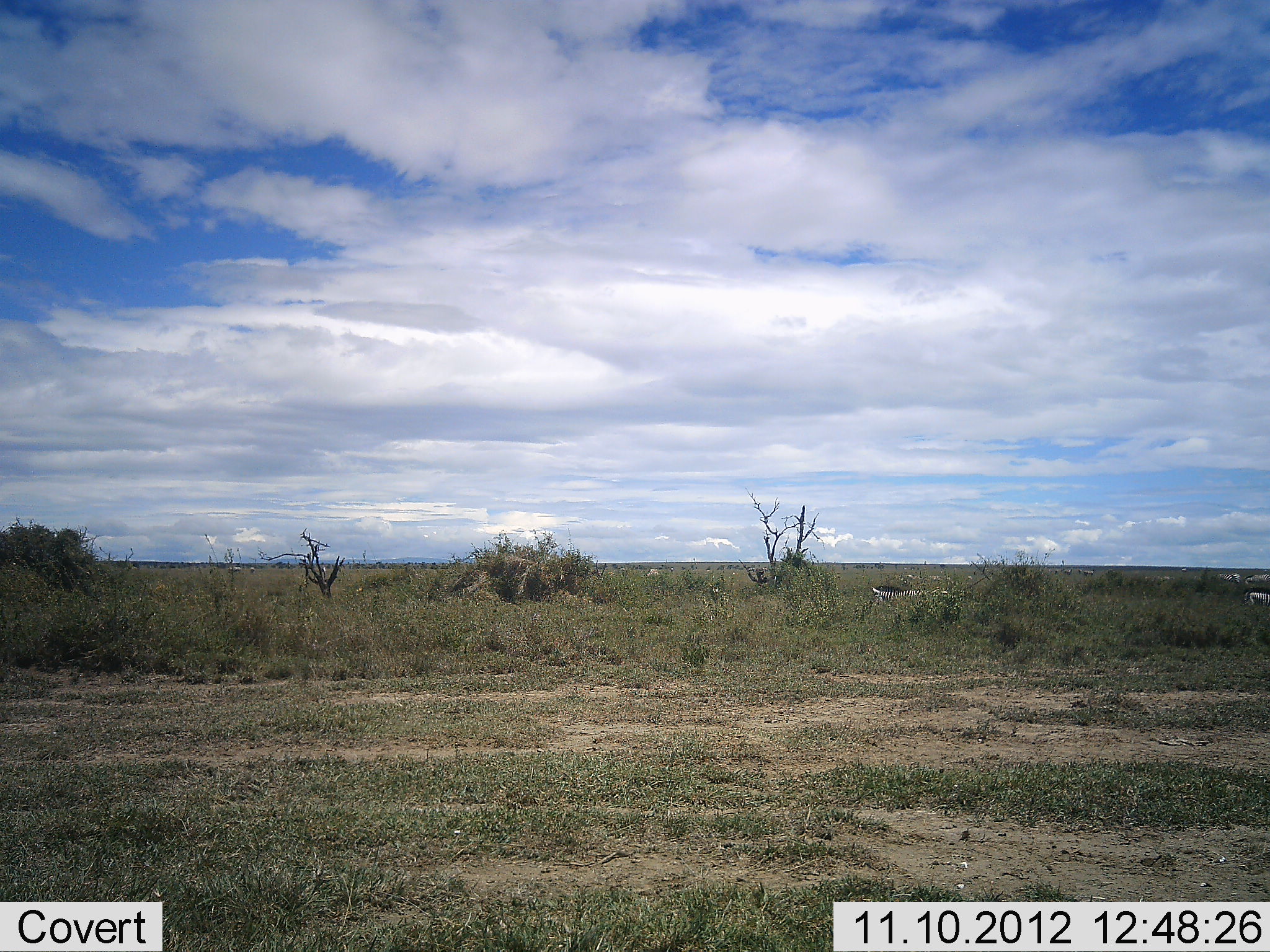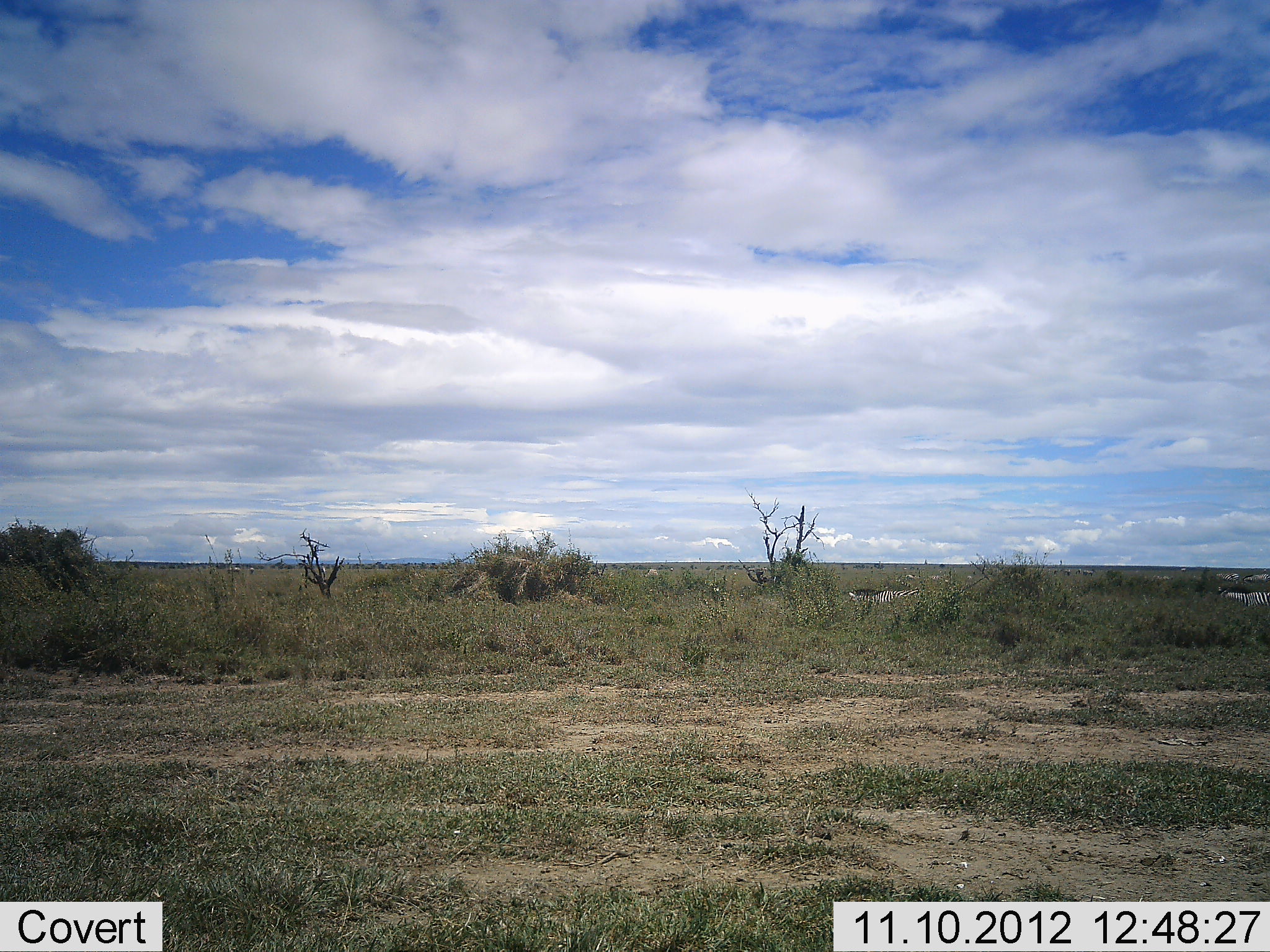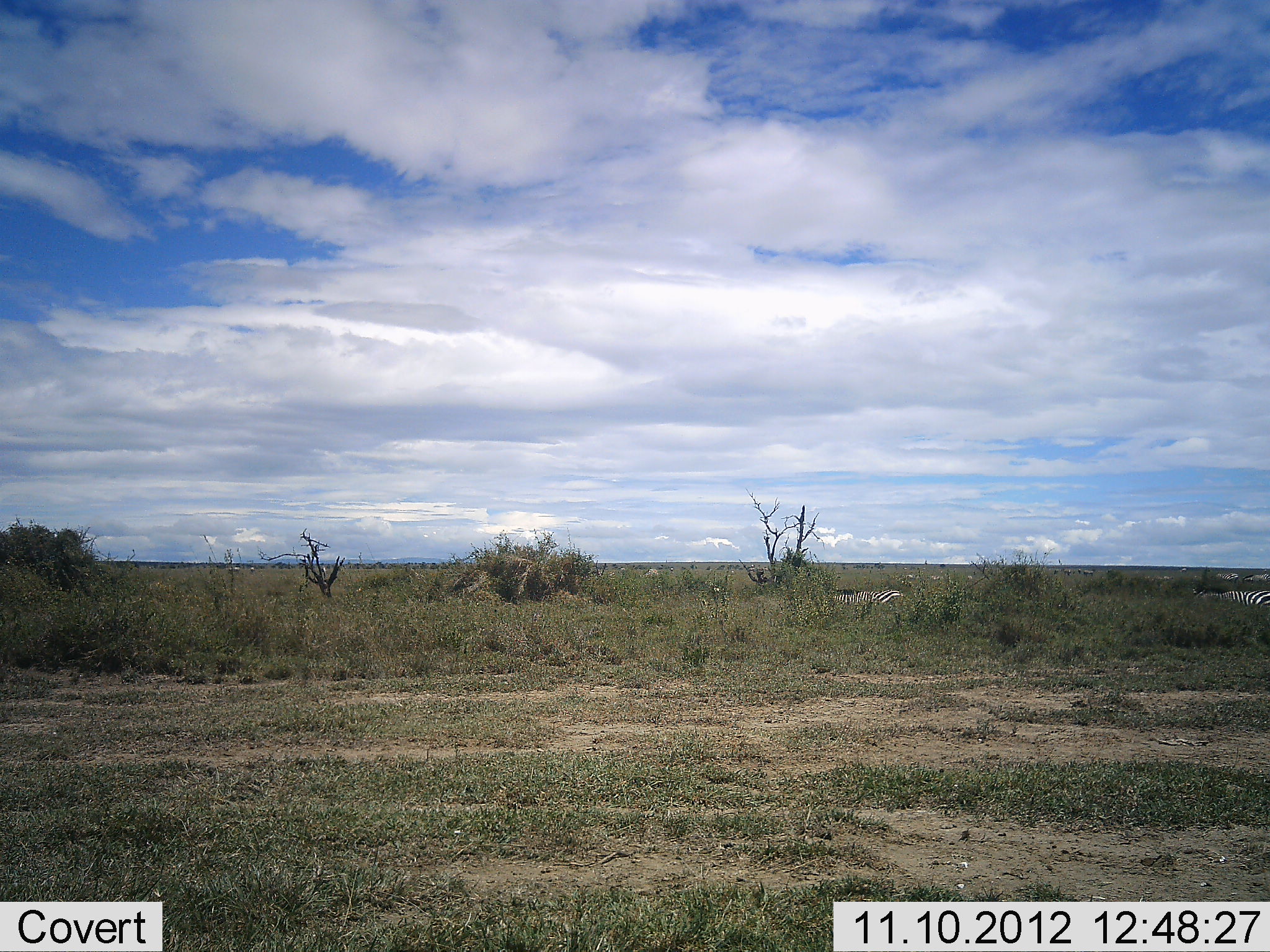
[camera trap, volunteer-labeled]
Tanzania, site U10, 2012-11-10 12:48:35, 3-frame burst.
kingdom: Animalia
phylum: Chordata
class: Mammalia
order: Perissodactyla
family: Equidae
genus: Equus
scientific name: Equus quagga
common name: plains zebra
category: zebra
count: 2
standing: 9%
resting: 0%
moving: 100%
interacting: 0%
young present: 0%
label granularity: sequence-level